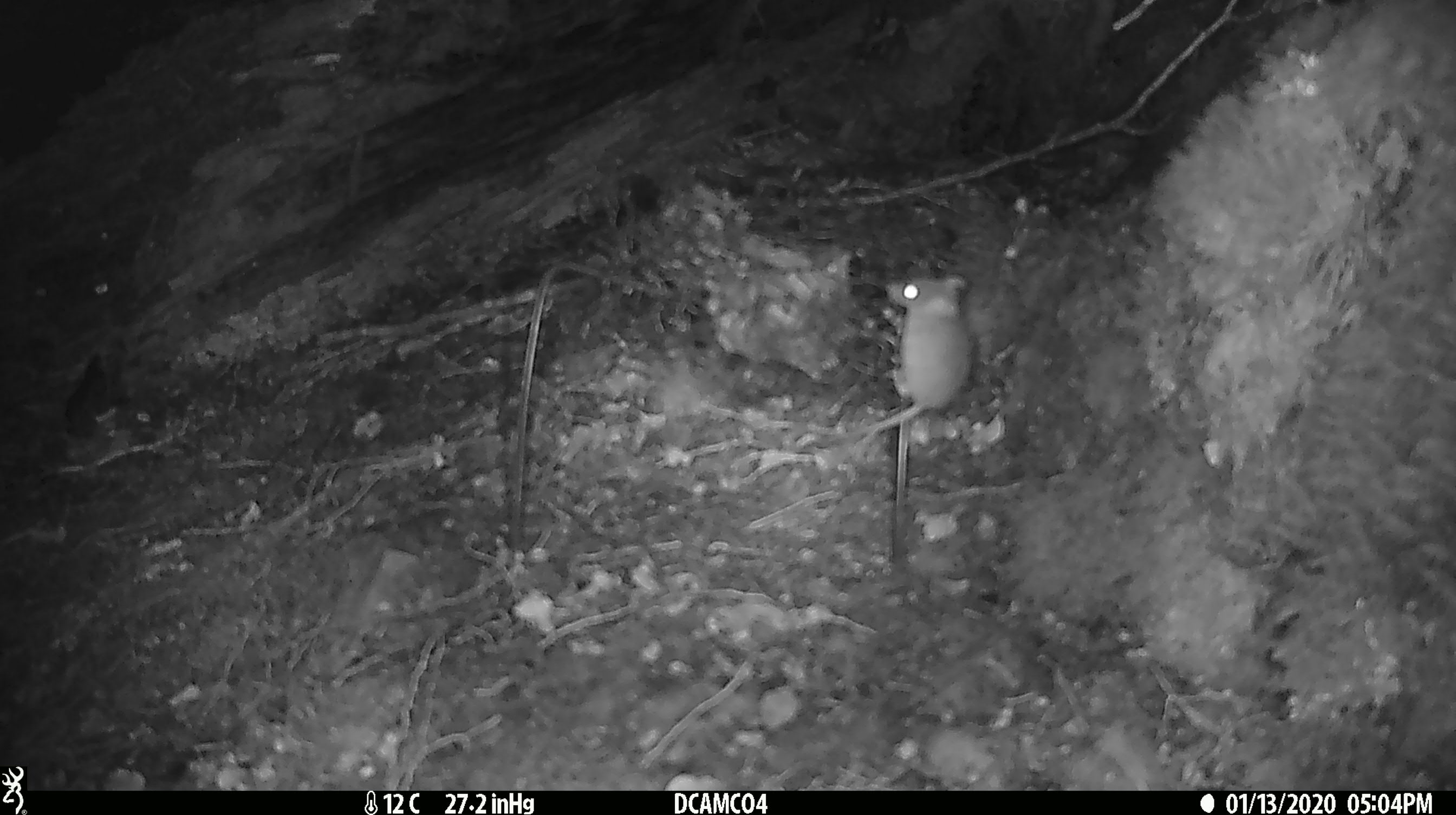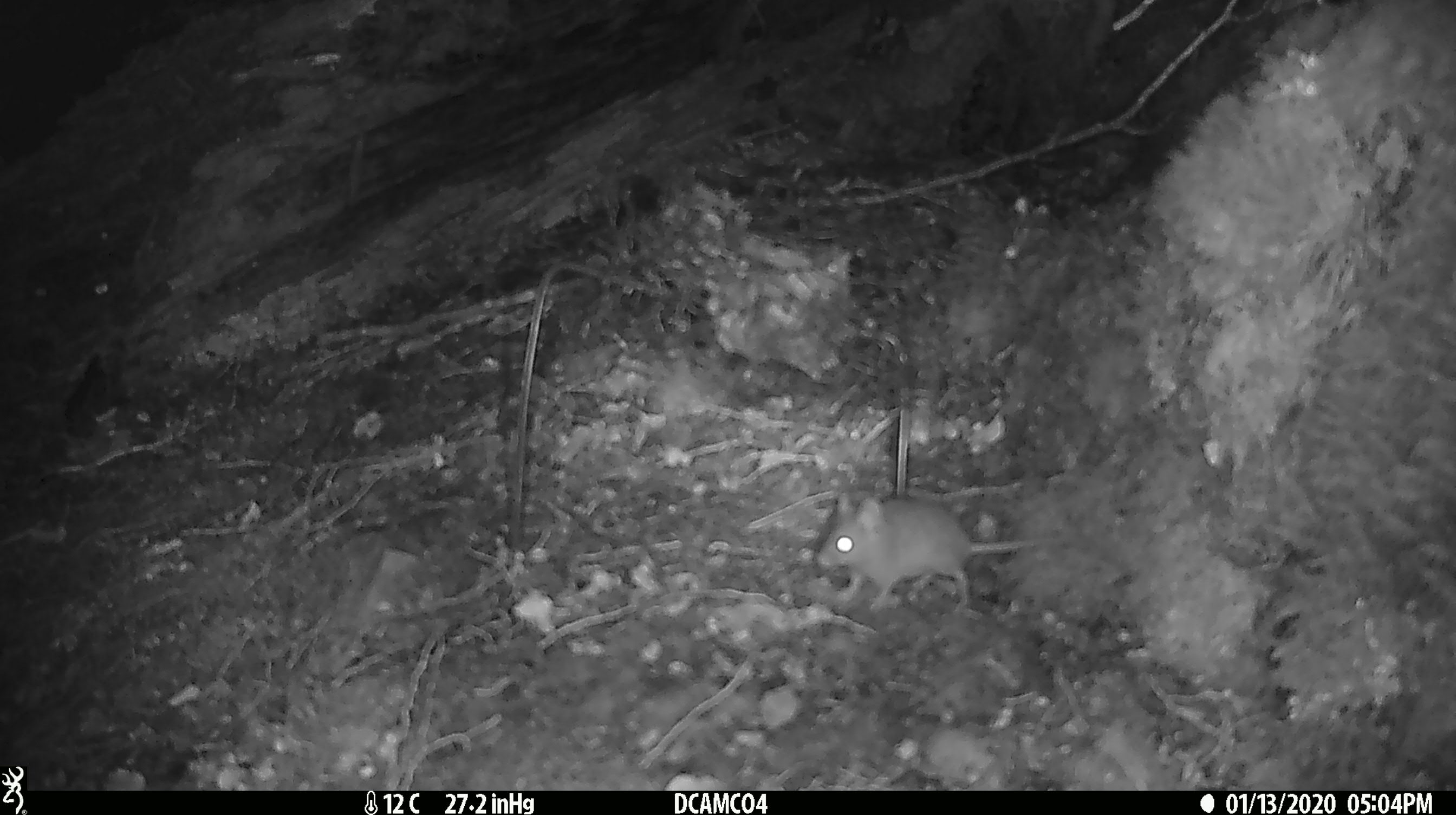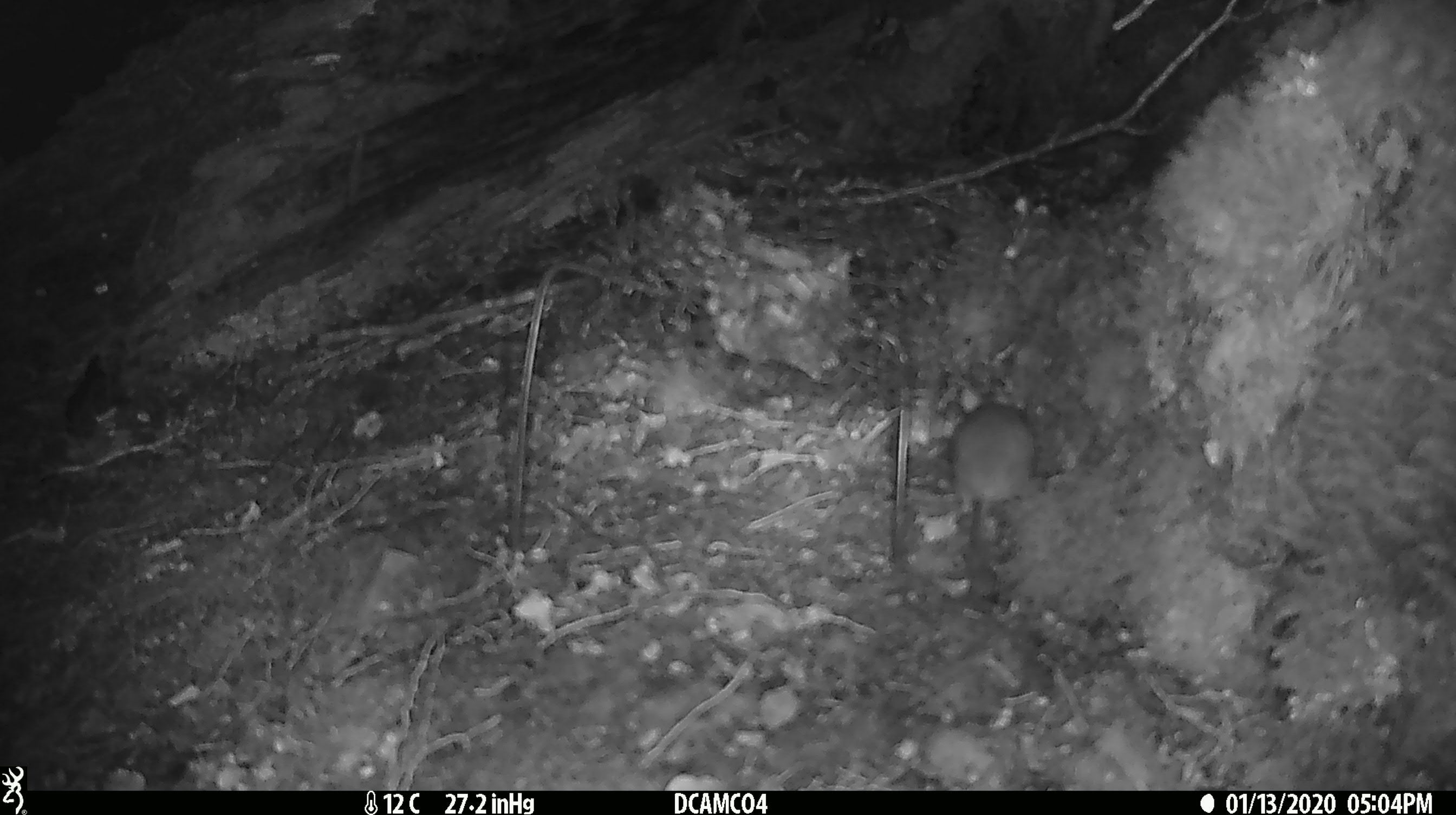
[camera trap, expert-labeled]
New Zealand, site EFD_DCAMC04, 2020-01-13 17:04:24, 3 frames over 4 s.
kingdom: Animalia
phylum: Chordata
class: Mammalia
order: Rodentia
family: Muridae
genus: Mus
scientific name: Mus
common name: mouse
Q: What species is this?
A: Mouse (Mus).